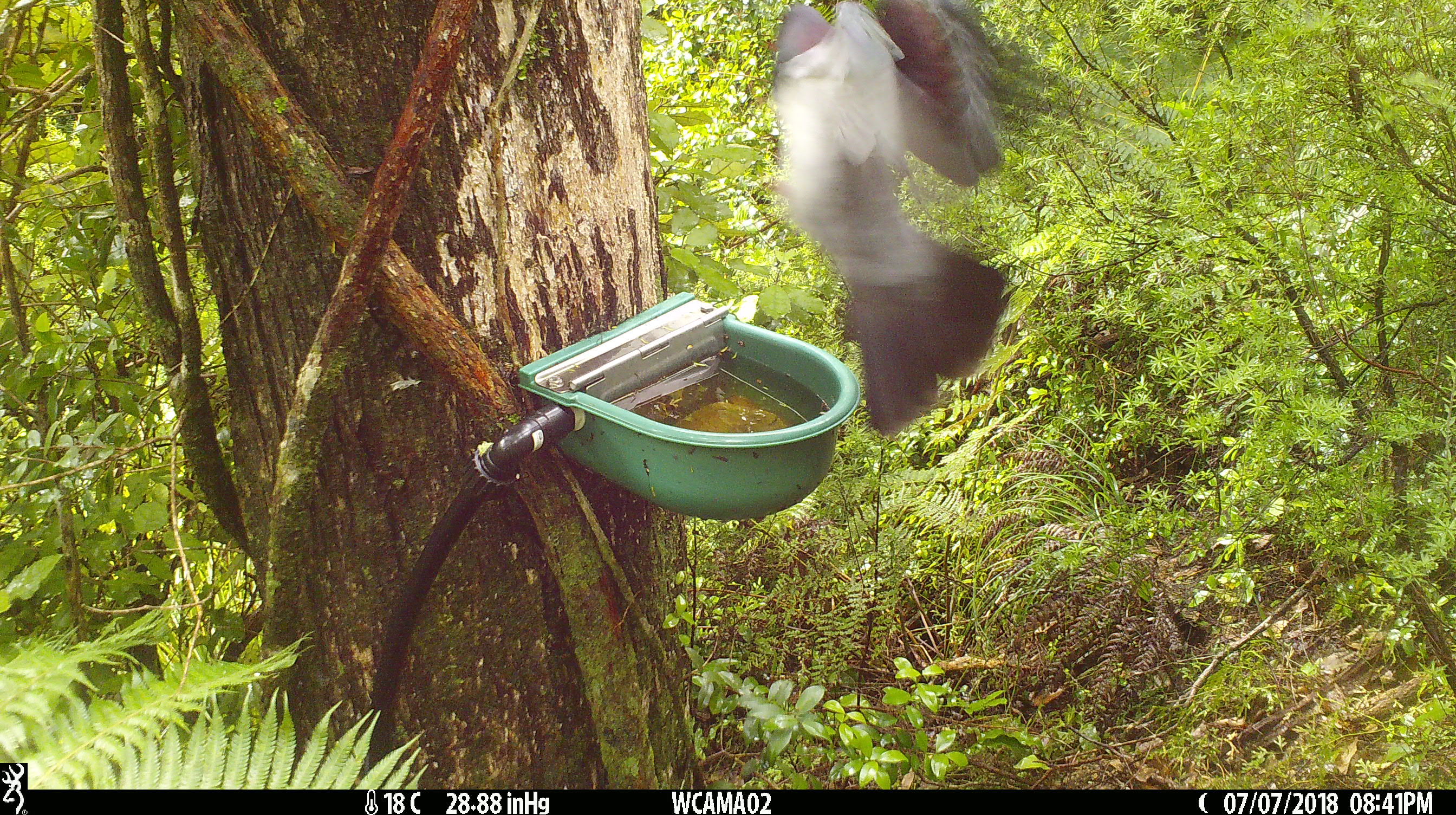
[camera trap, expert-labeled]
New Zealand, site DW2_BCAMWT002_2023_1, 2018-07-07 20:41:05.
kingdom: Animalia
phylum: Chordata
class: Aves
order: Columbiformes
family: Columbidae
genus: Hemiphaga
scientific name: Hemiphaga novaeseelandiae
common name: new zealand pigeon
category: kereru